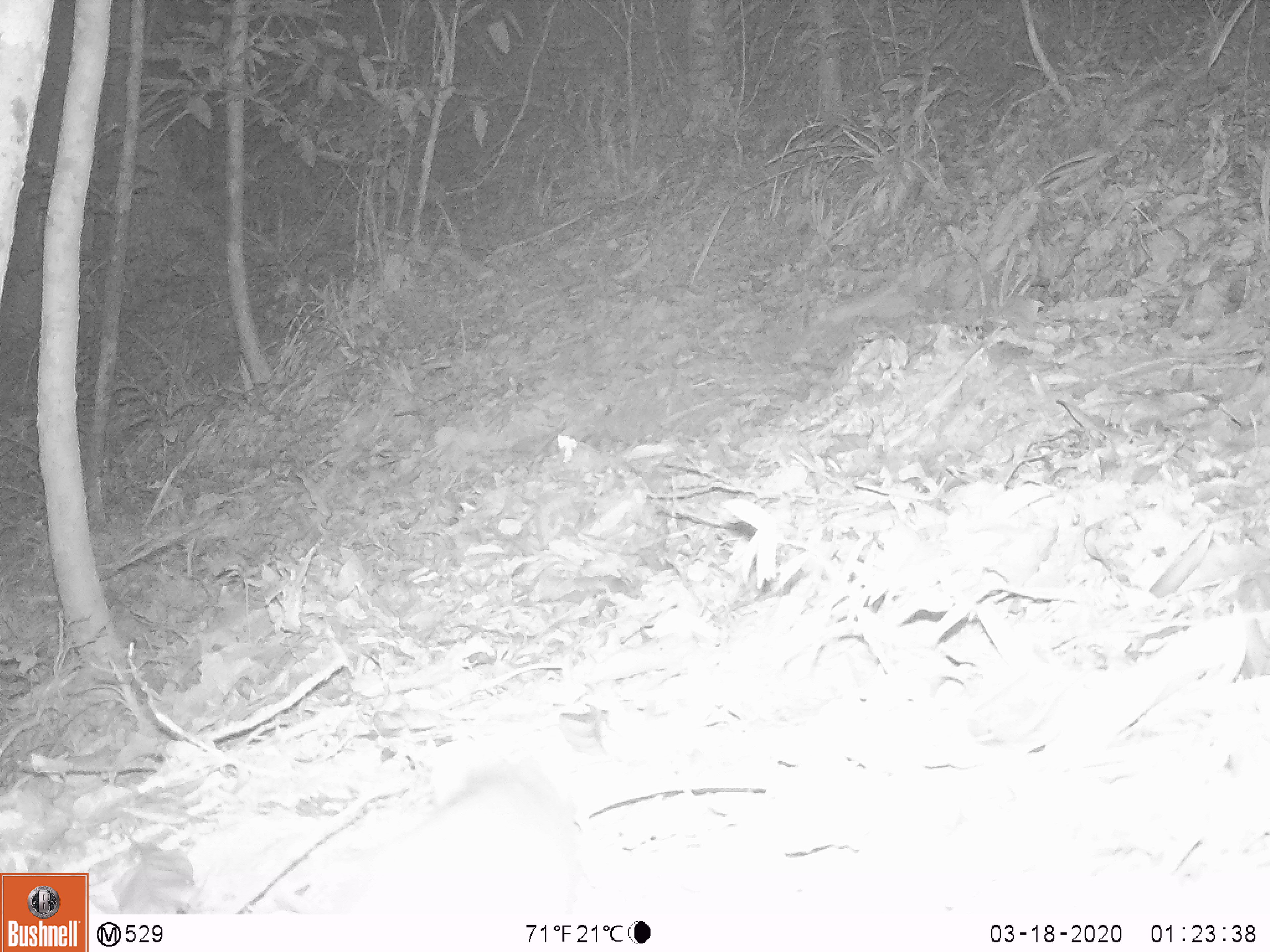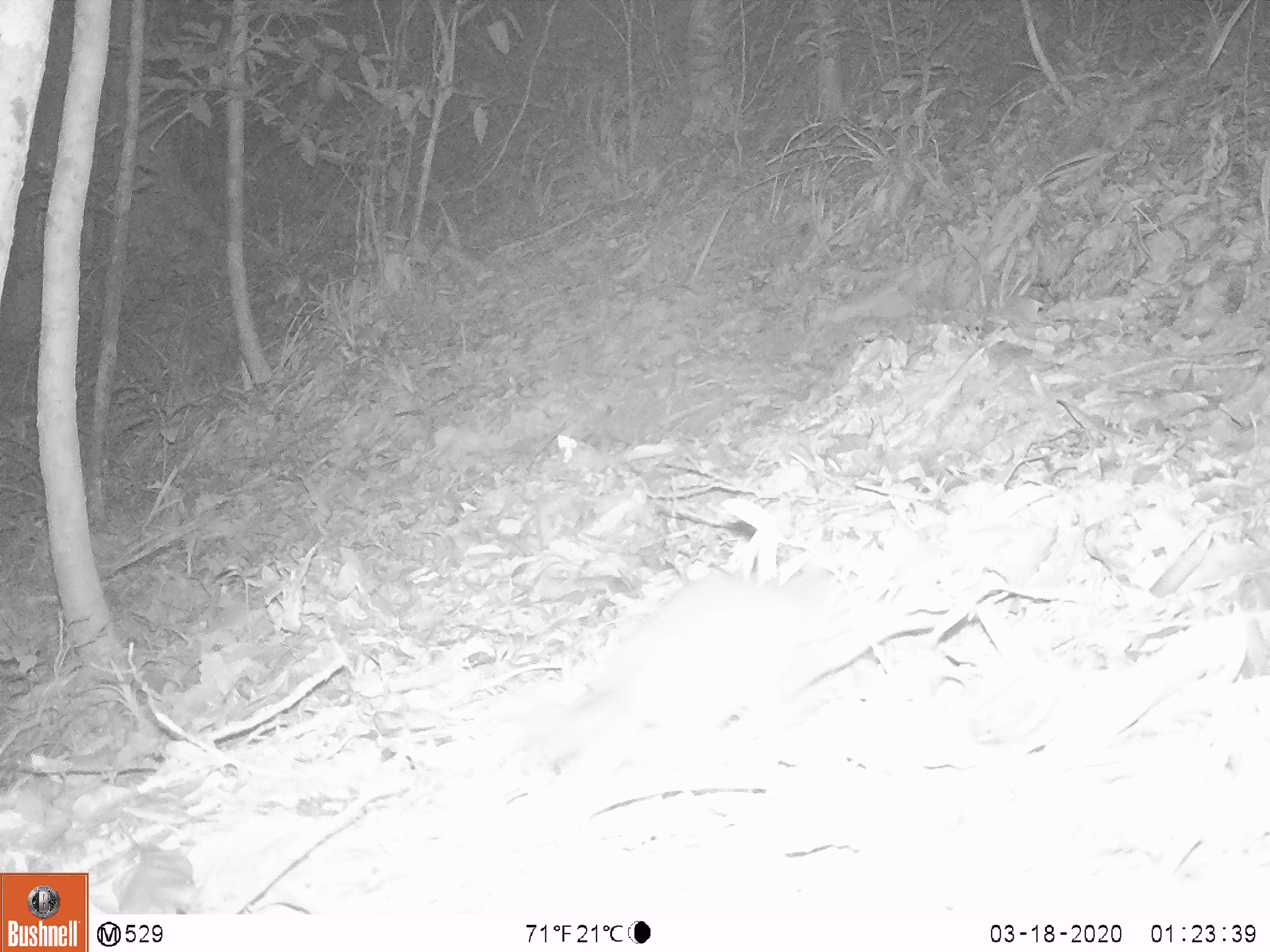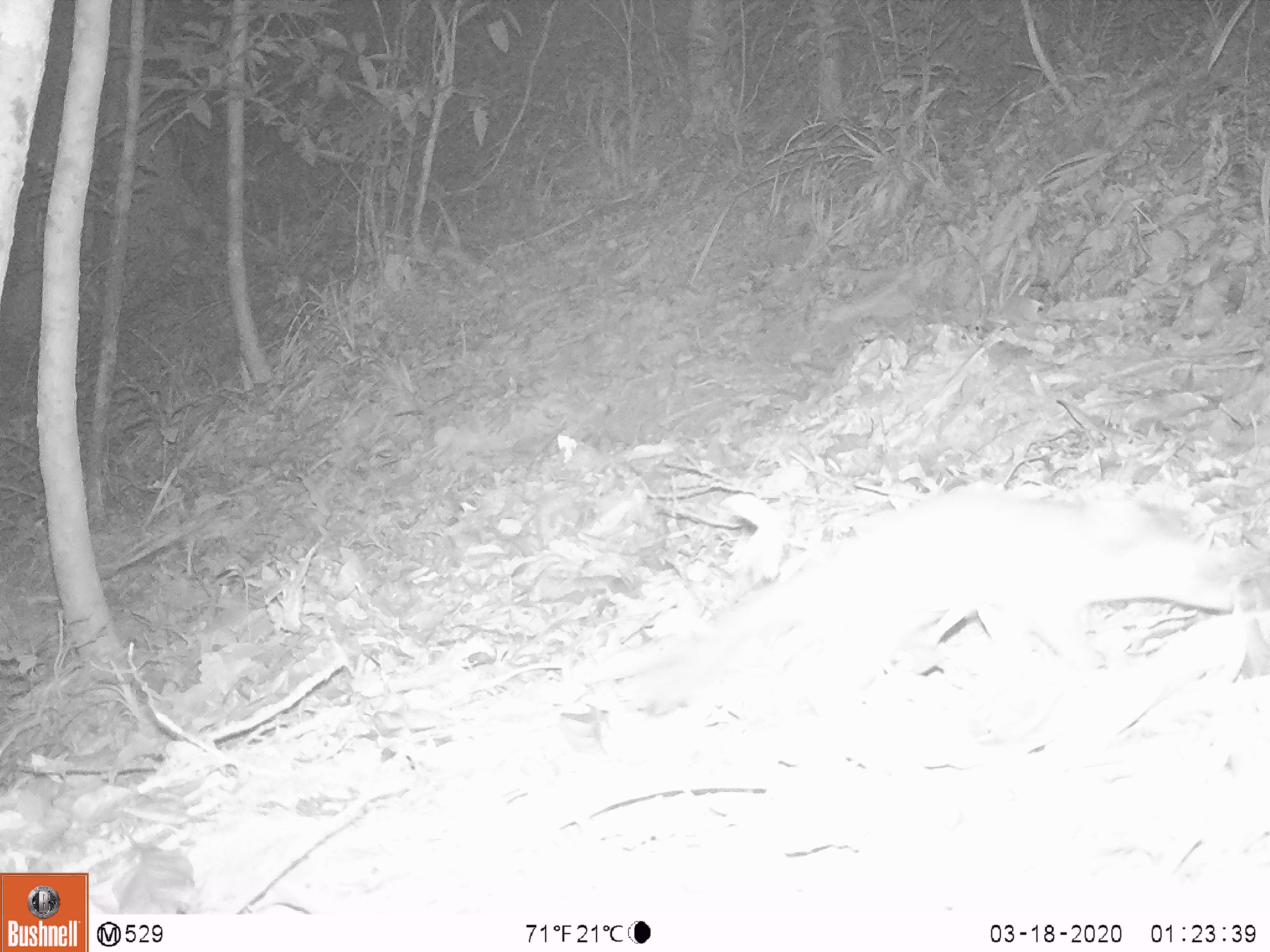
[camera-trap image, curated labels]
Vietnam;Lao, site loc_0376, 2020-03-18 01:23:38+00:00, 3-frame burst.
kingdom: Animalia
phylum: Chordata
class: Mammalia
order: Carnivora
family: Mustelidae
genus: Melogale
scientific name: Melogale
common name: ferret badger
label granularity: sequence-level